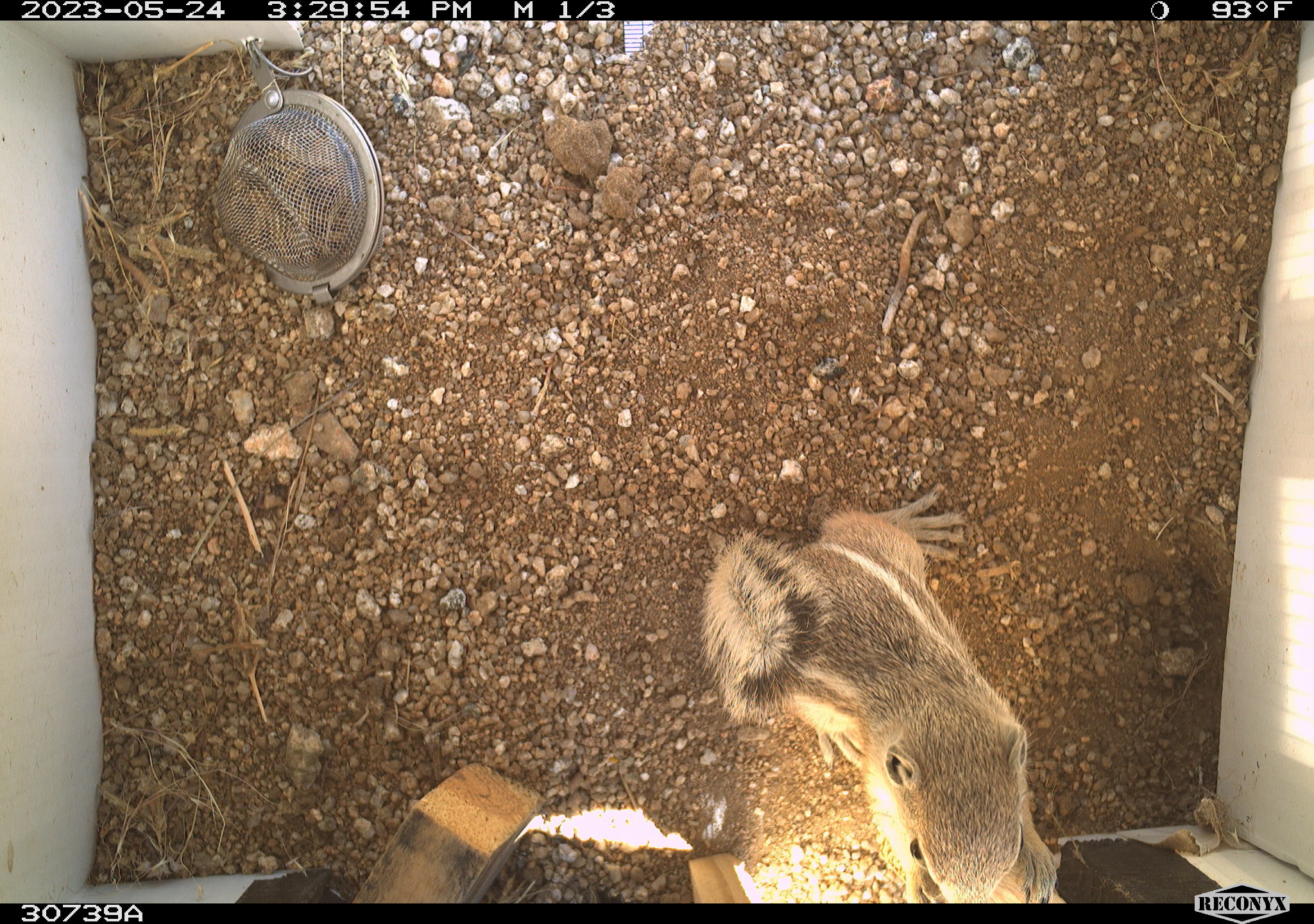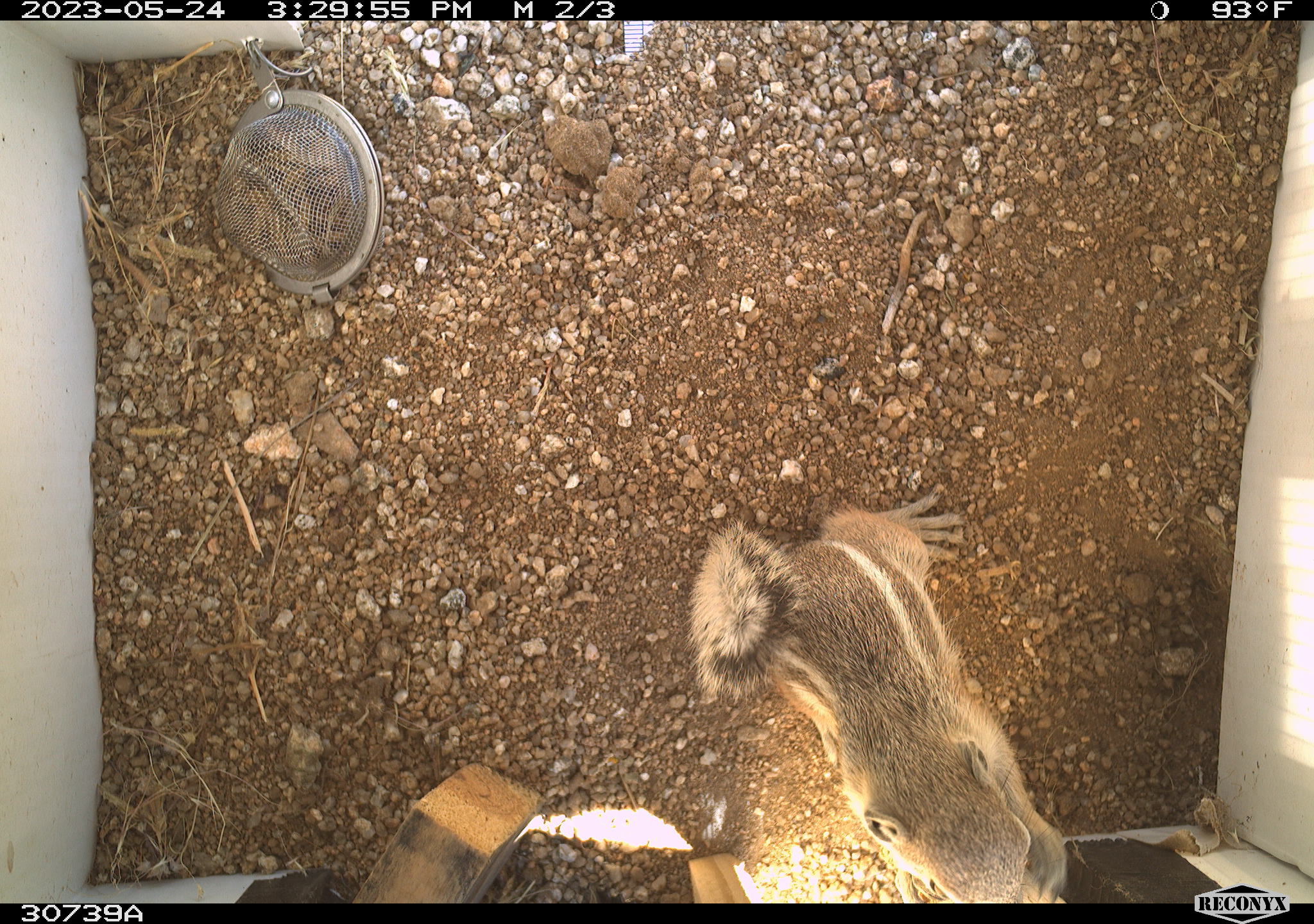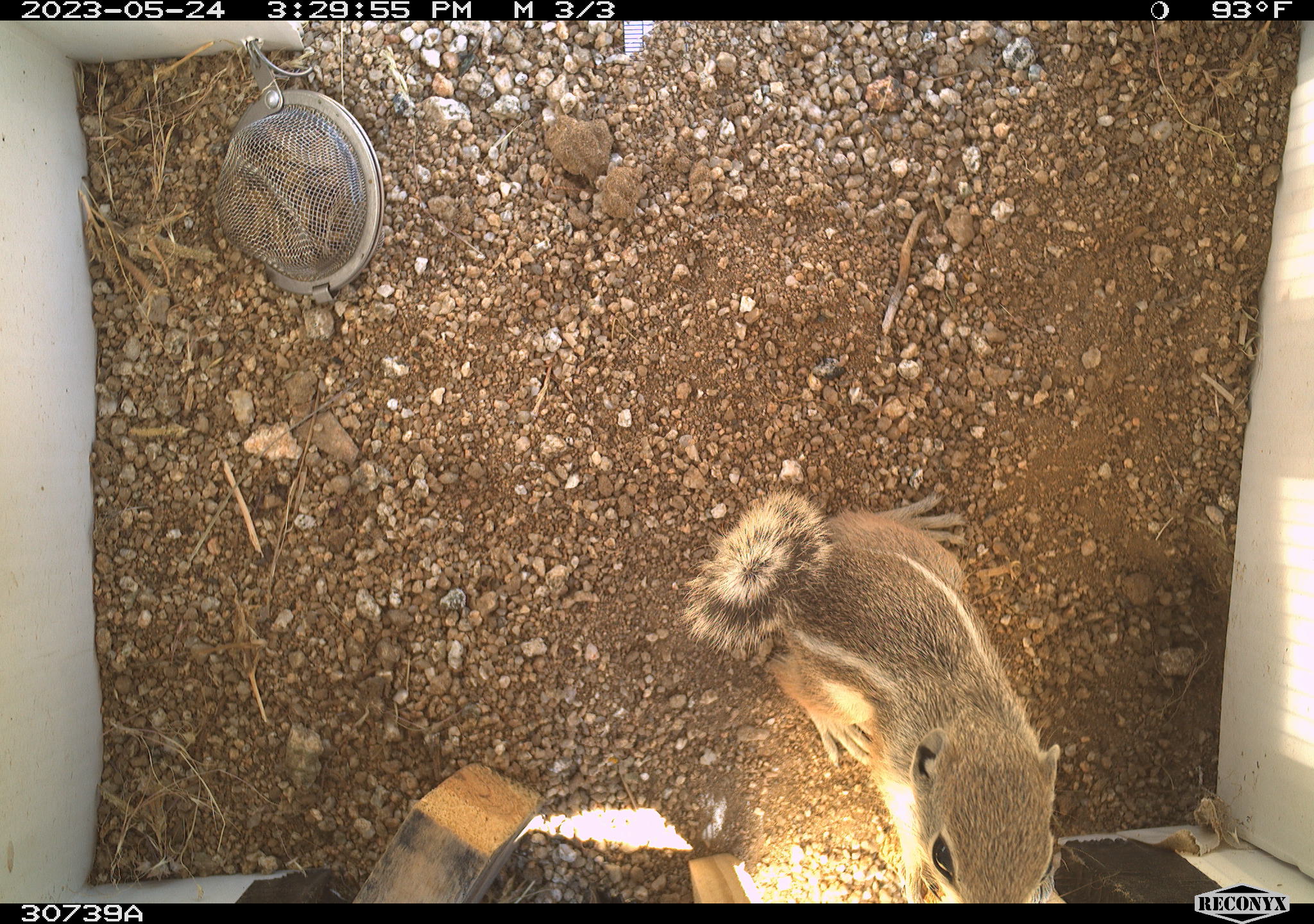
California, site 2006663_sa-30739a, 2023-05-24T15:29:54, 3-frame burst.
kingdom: Animalia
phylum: Chordata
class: Mammalia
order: Rodentia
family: Sciuridae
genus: Ammospermophilus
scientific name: Ammospermophilus leucurus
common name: white-tailed antelope squirrel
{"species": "white-tailed antelope squirrel (Ammospermophilus leucurus)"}